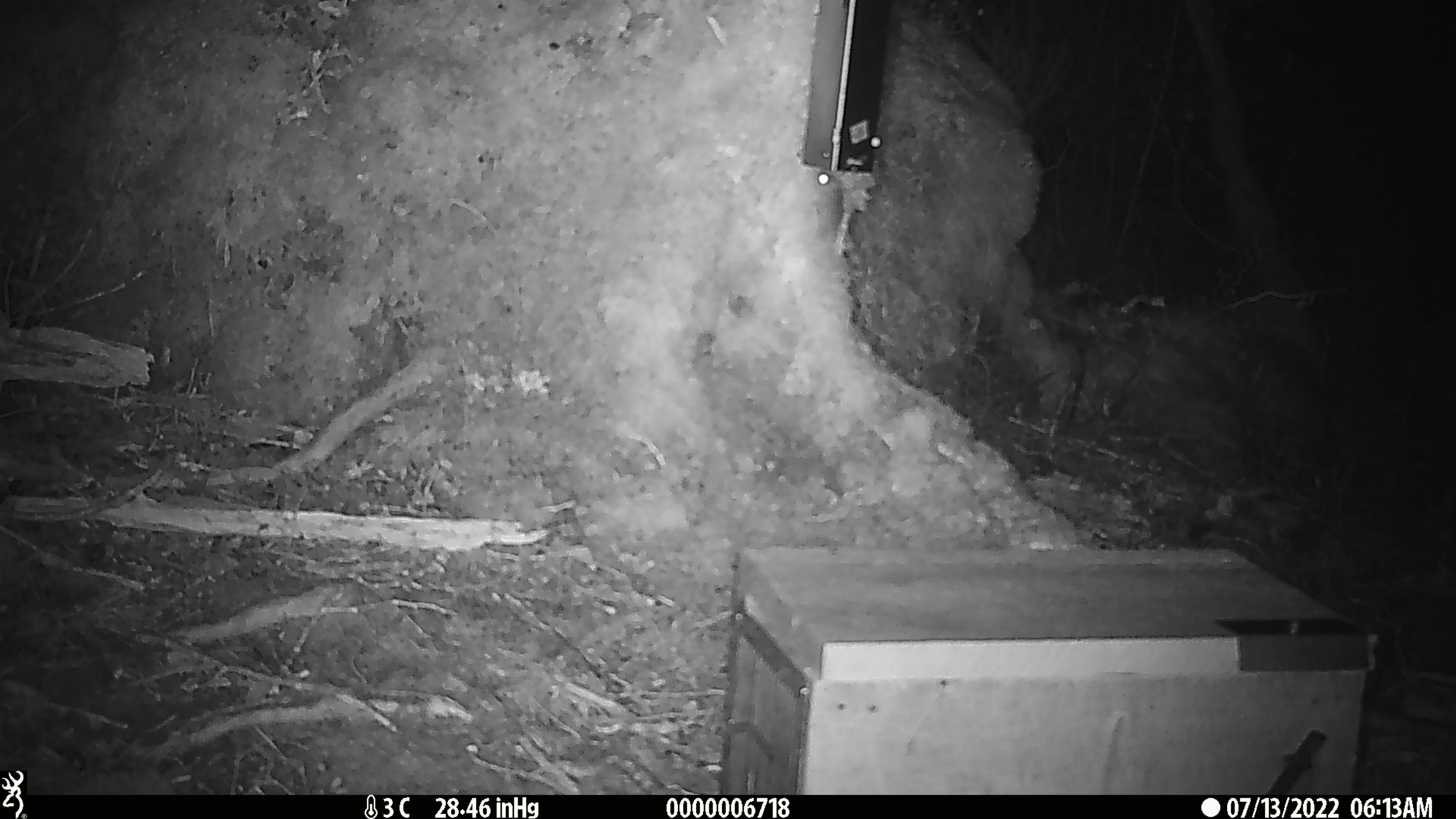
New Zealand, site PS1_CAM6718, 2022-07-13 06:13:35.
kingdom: Animalia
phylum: Chordata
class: Mammalia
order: Rodentia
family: Muridae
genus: Mus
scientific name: Mus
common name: mouse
Mouse (Mus).